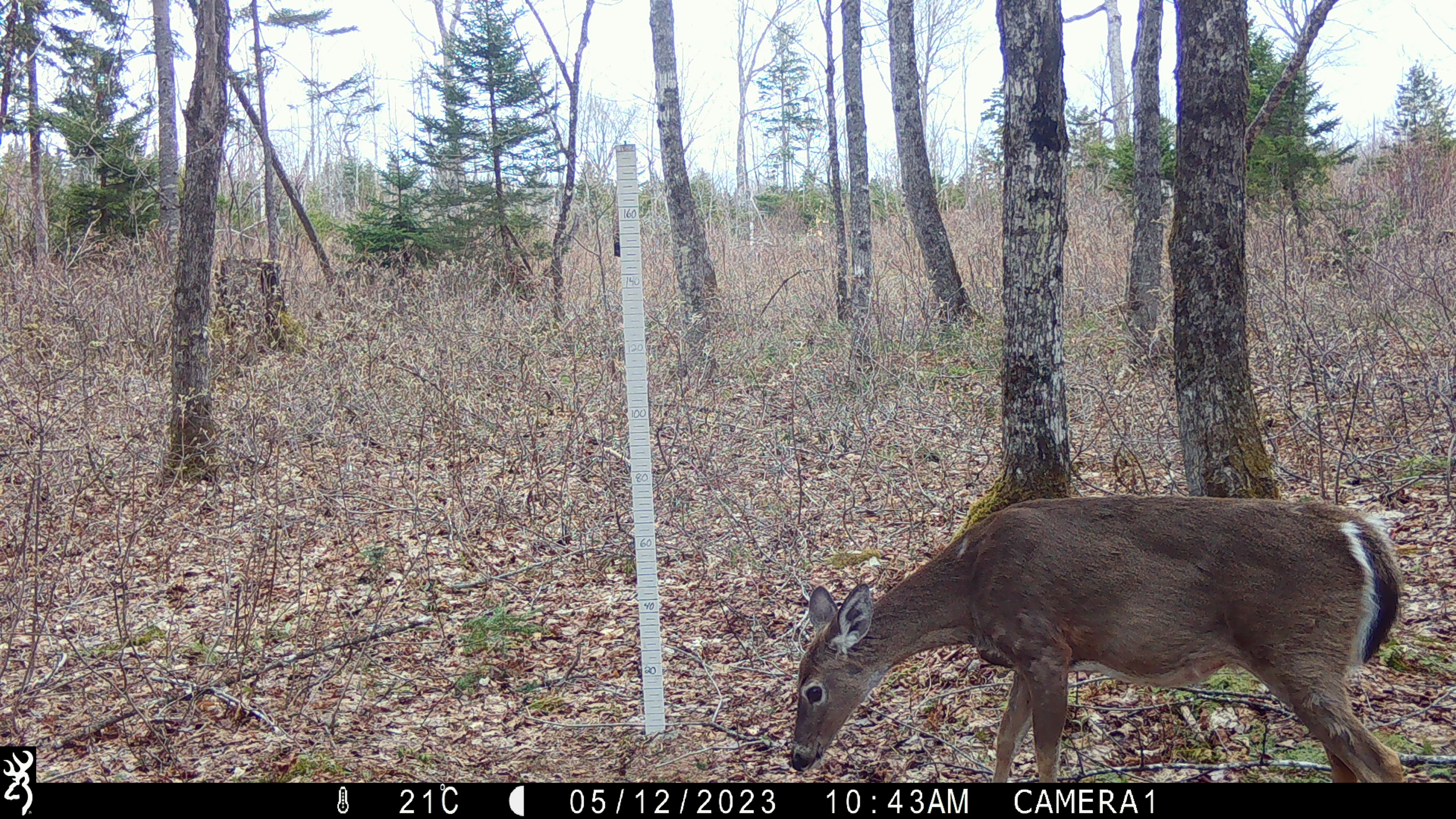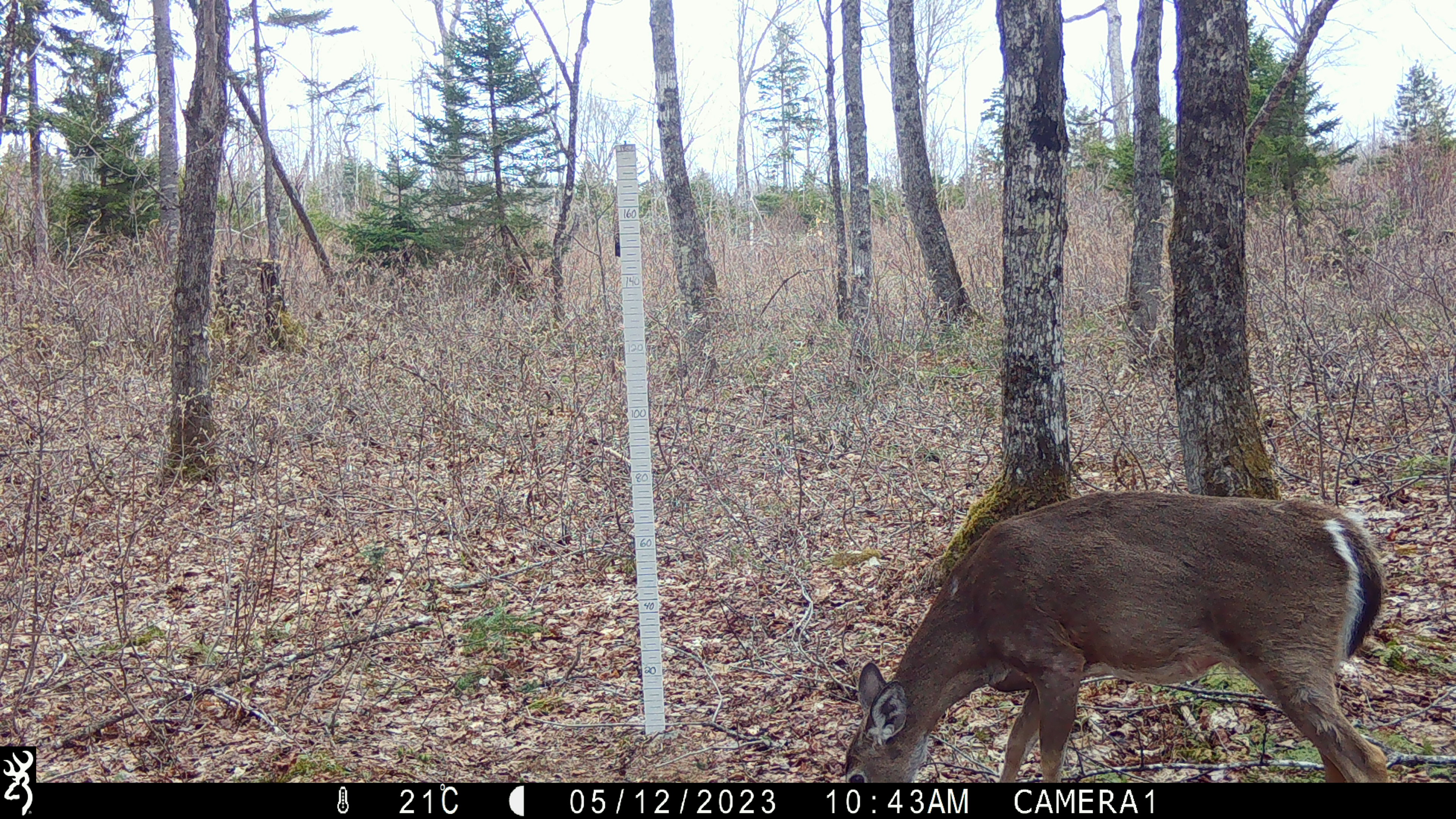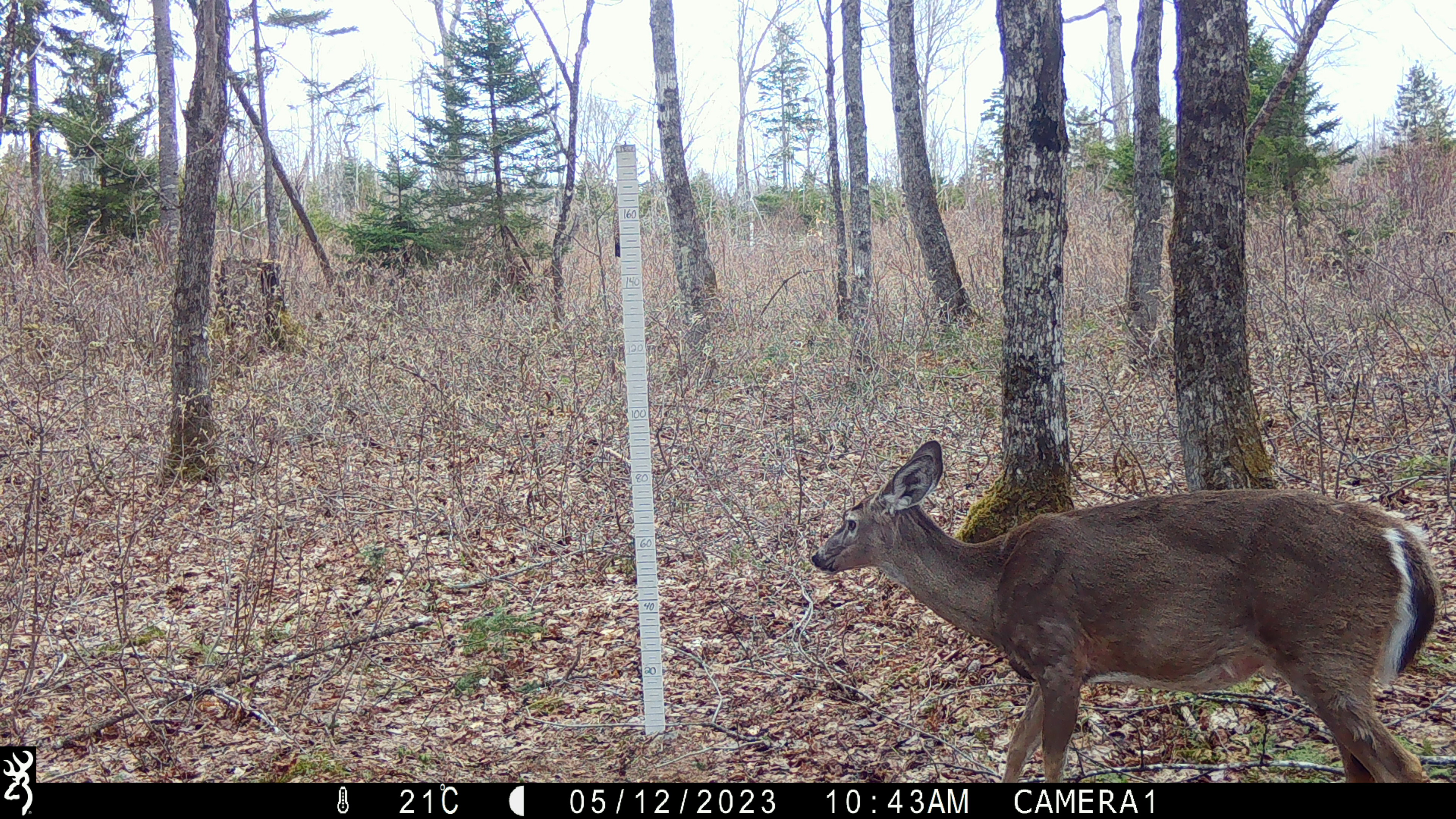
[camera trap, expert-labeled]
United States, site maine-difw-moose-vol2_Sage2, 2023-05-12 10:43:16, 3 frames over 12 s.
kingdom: Animalia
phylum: Chordata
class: Mammalia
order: Artiodactyla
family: Cervidae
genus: Odocoileus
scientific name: Odocoileus virginianus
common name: white-tailed deer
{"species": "white-tailed deer (Odocoileus virginianus)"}